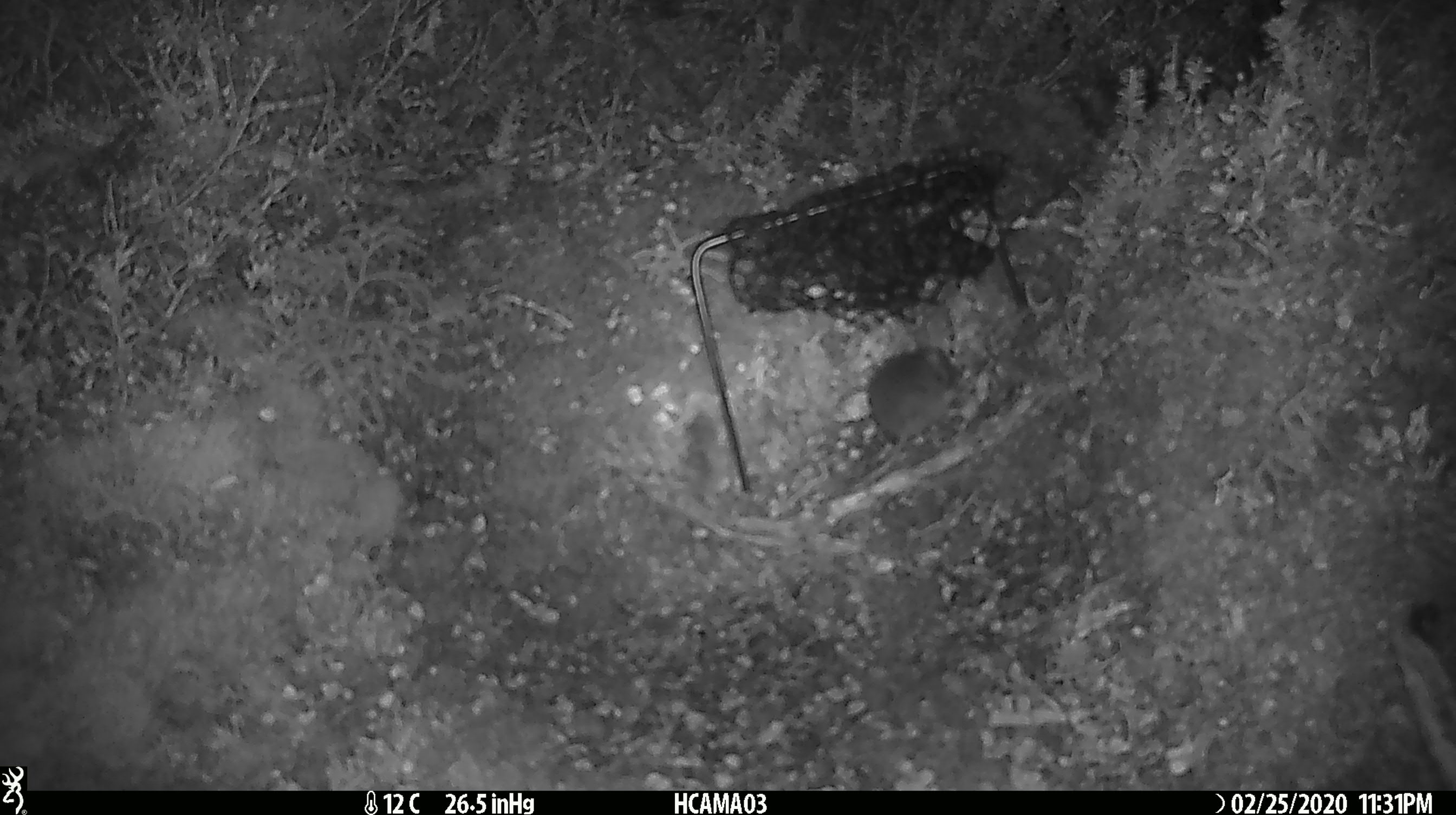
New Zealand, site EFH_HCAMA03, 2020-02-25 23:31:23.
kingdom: Animalia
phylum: Chordata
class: Mammalia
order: Rodentia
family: Muridae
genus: Mus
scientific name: Mus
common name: mouse